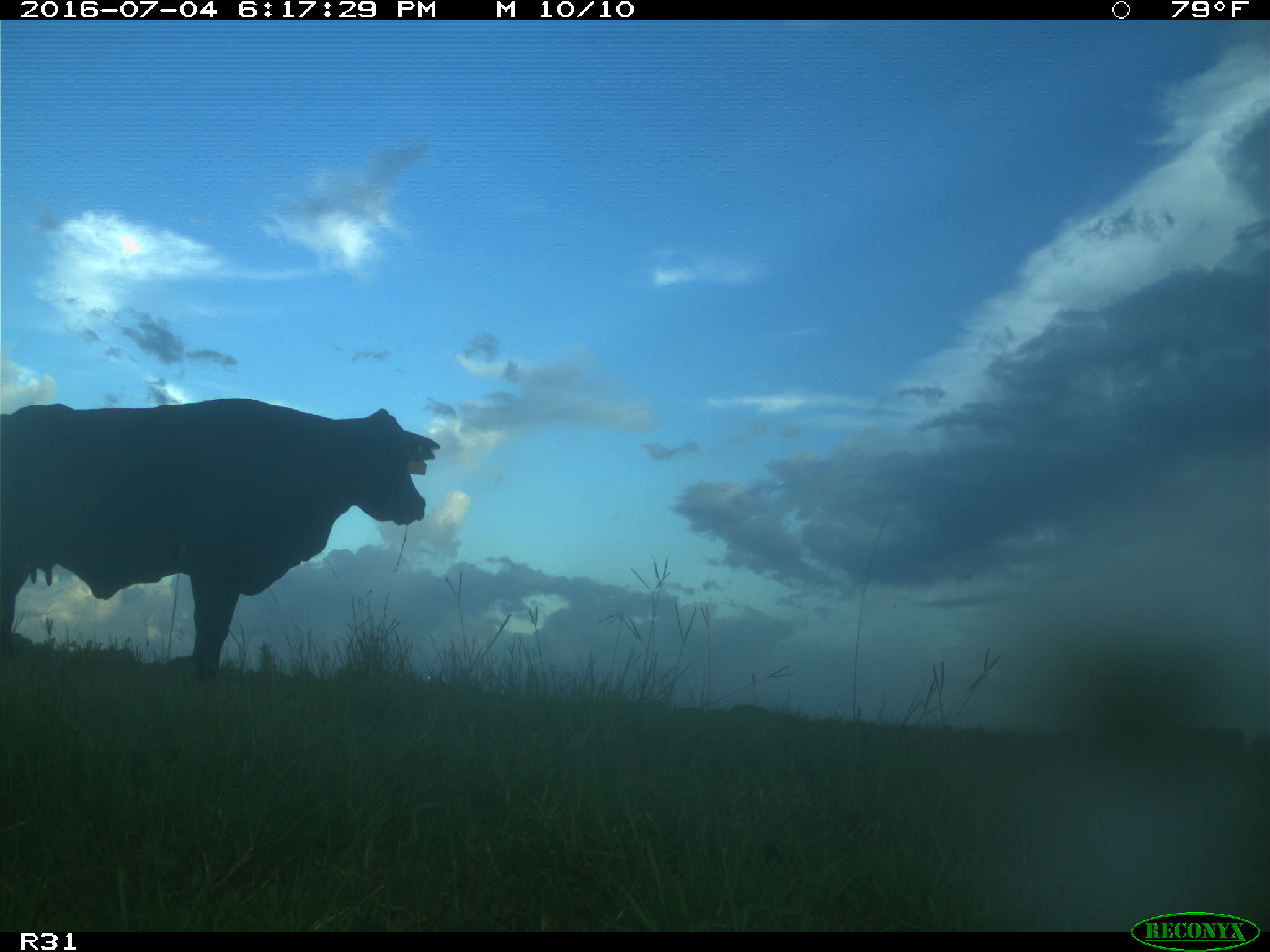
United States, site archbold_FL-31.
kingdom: Animalia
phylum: Chordata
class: Mammalia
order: Artiodactyla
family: Bovidae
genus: Bos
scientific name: Bos taurus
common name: domestic cow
Bos taurus (domestic cow).